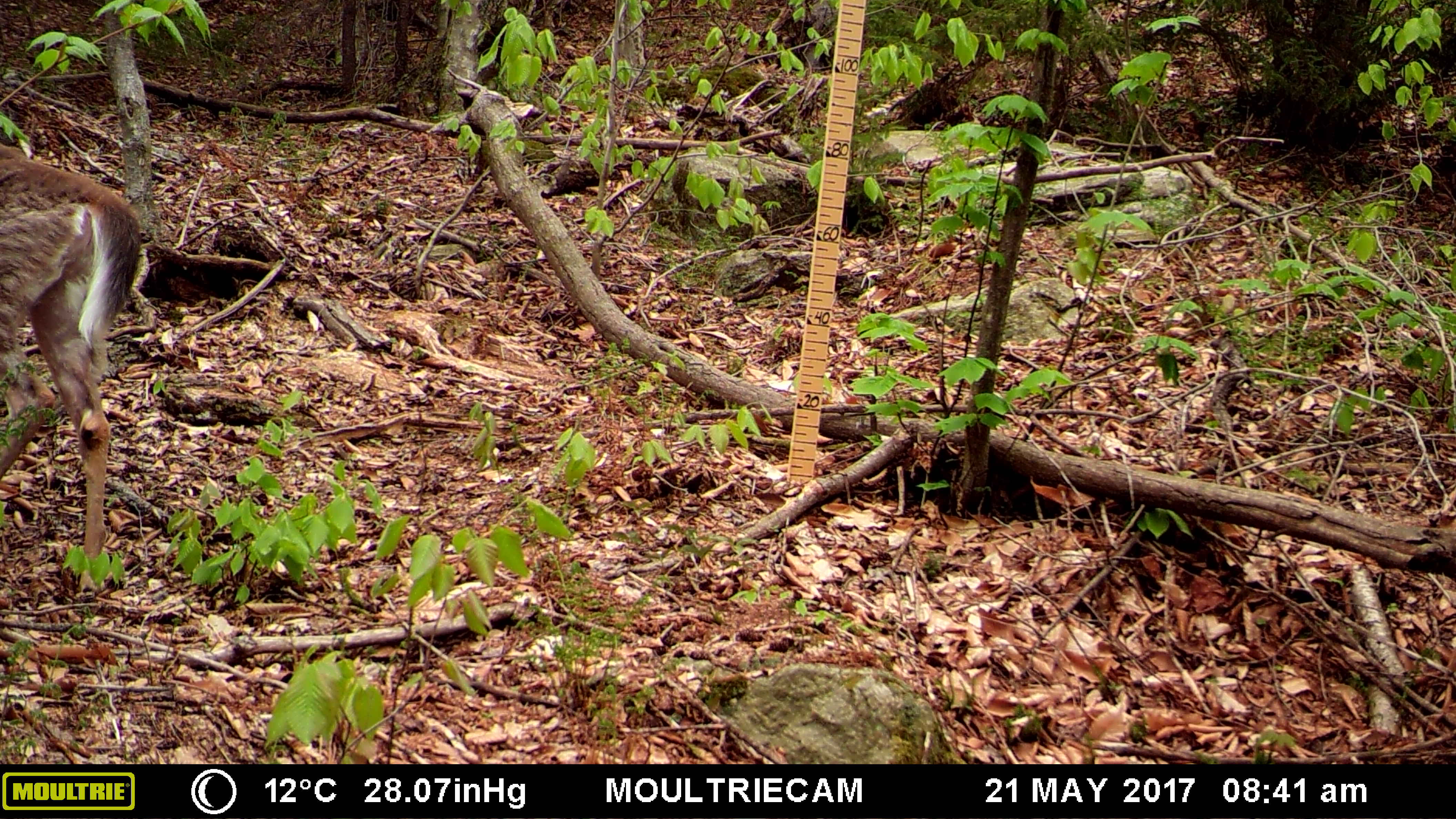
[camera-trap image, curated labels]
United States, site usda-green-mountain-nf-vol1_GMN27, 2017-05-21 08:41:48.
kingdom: Animalia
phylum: Chordata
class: Mammalia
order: Artiodactyla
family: Cervidae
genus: Odocoileus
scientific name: Odocoileus virginianus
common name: white-tailed deer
White-tailed deer (Odocoileus virginianus).